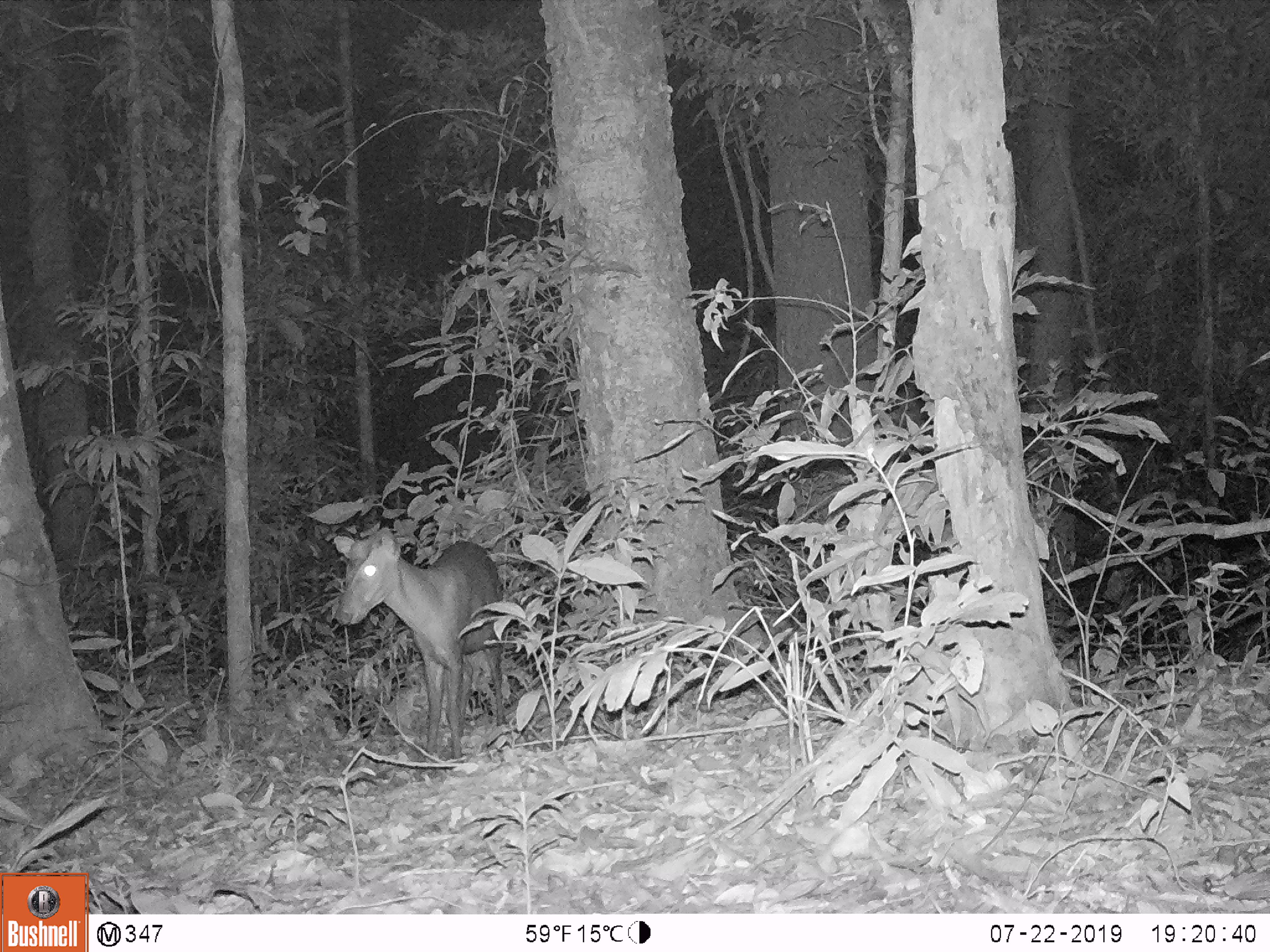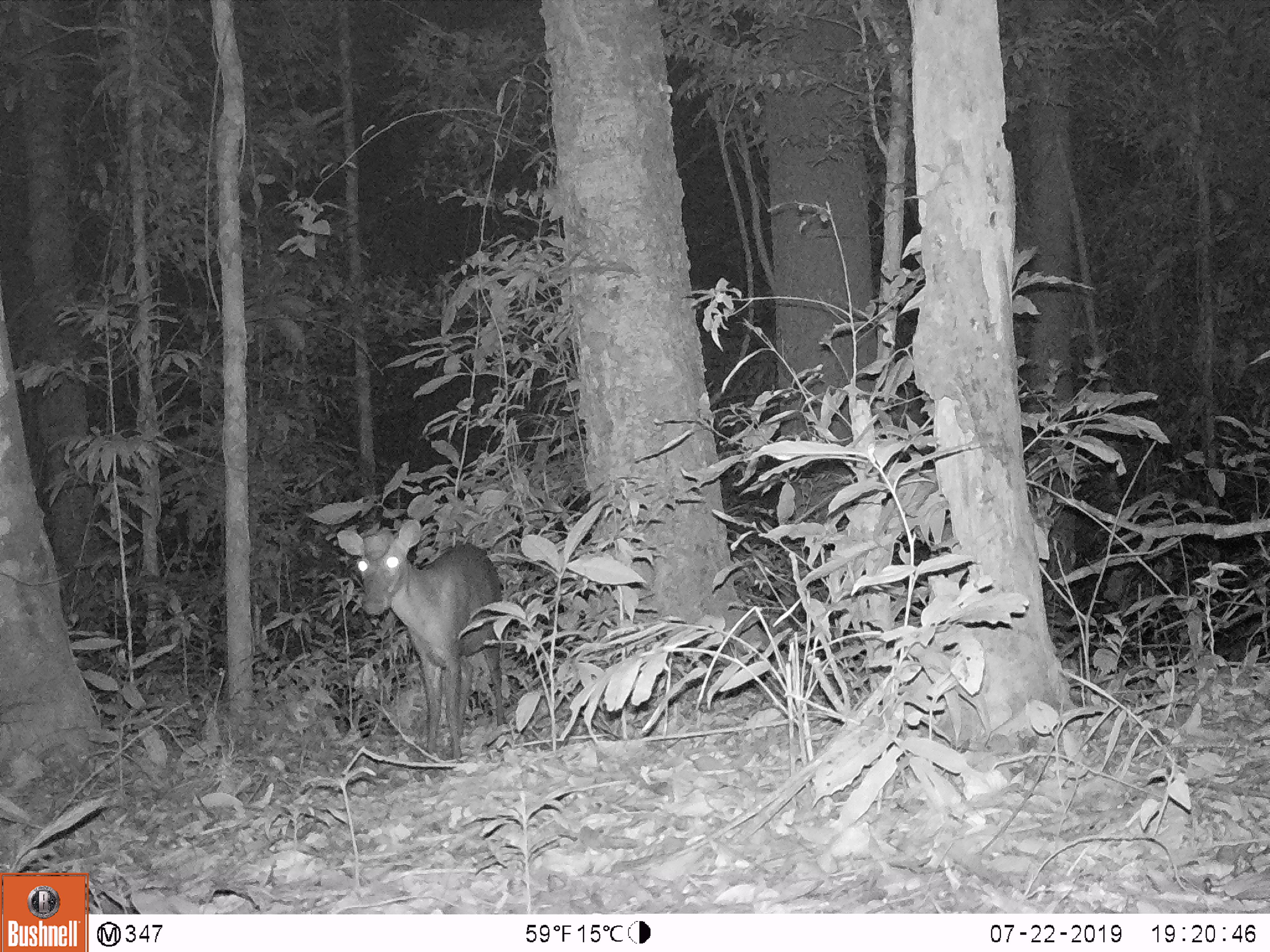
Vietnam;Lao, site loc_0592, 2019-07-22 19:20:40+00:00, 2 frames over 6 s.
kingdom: Animalia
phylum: Chordata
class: Mammalia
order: Artiodactyla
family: Cervidae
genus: Muntiacus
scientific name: Muntiacus rooseveltorum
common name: roosevelt's muntjac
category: roosevelts muntjac group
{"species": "roosevelts muntjac group (roosevelt's muntjac) (Muntiacus rooseveltorum)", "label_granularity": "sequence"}